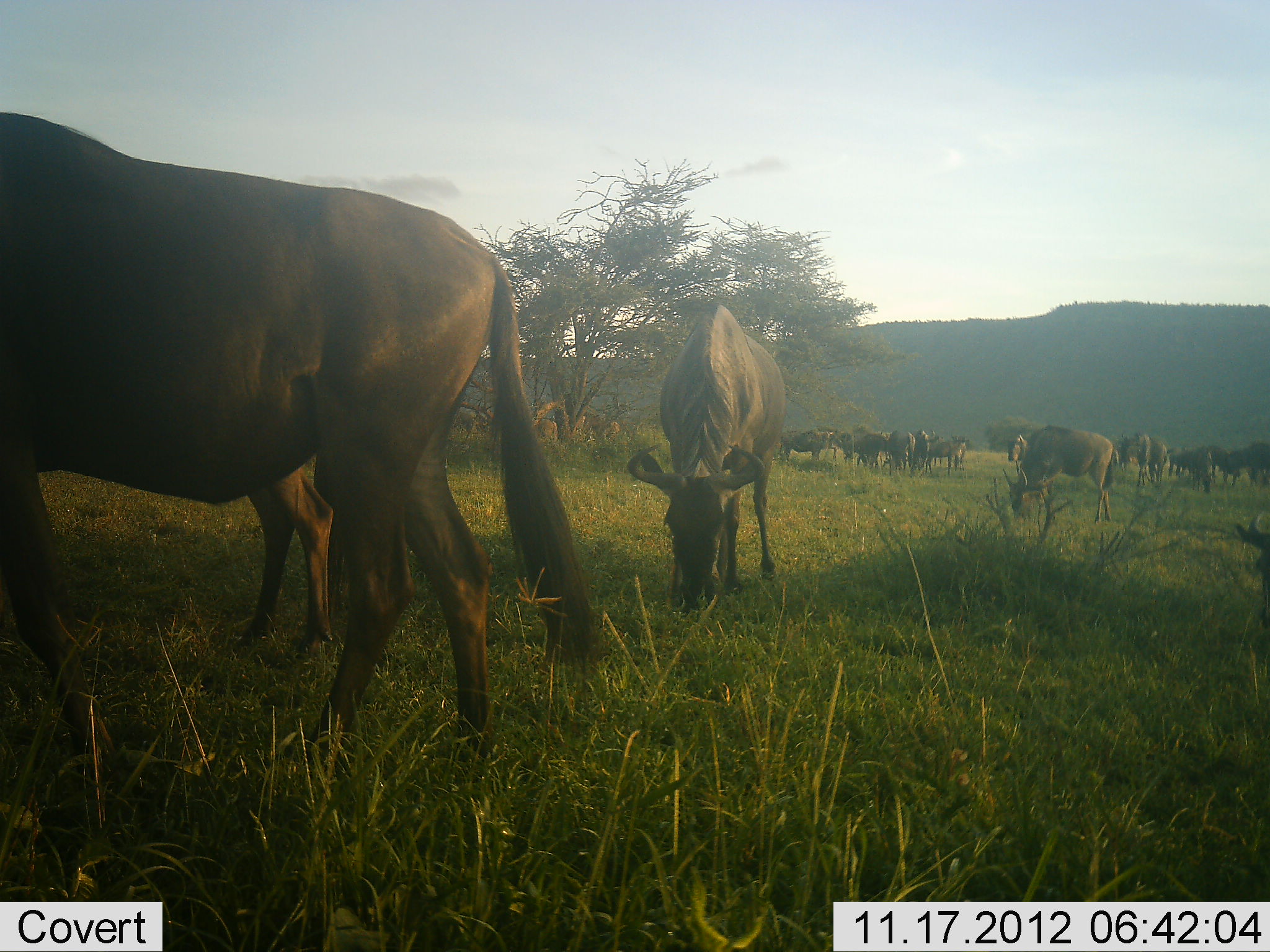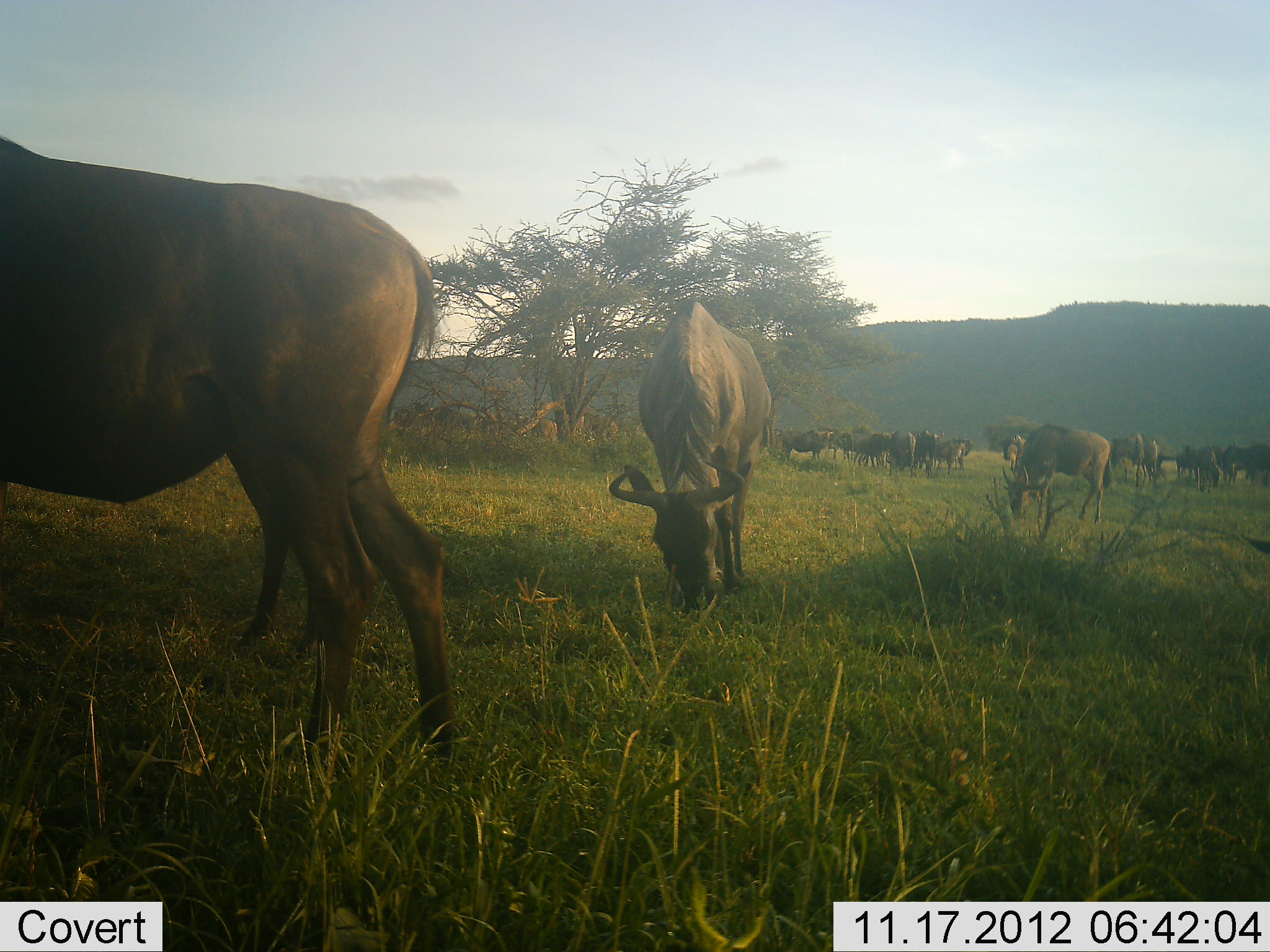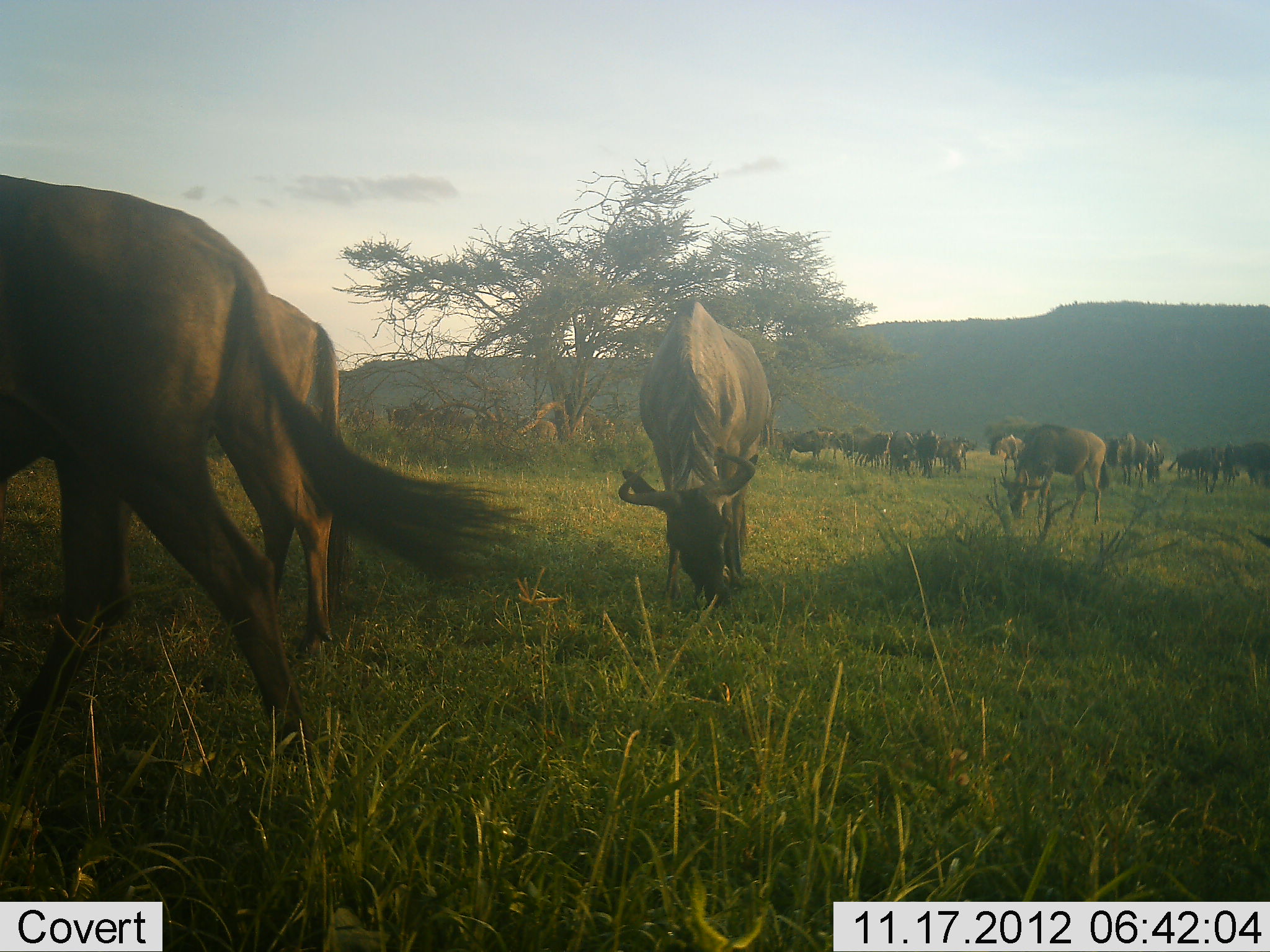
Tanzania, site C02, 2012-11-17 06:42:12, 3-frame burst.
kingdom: Animalia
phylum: Chordata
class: Mammalia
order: Artiodactyla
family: Bovidae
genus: Connochaetes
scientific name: Connochaetes taurinus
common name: blue wildebeest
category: wildebeest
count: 11-50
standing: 50%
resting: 0%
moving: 0%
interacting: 0%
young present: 0%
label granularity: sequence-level